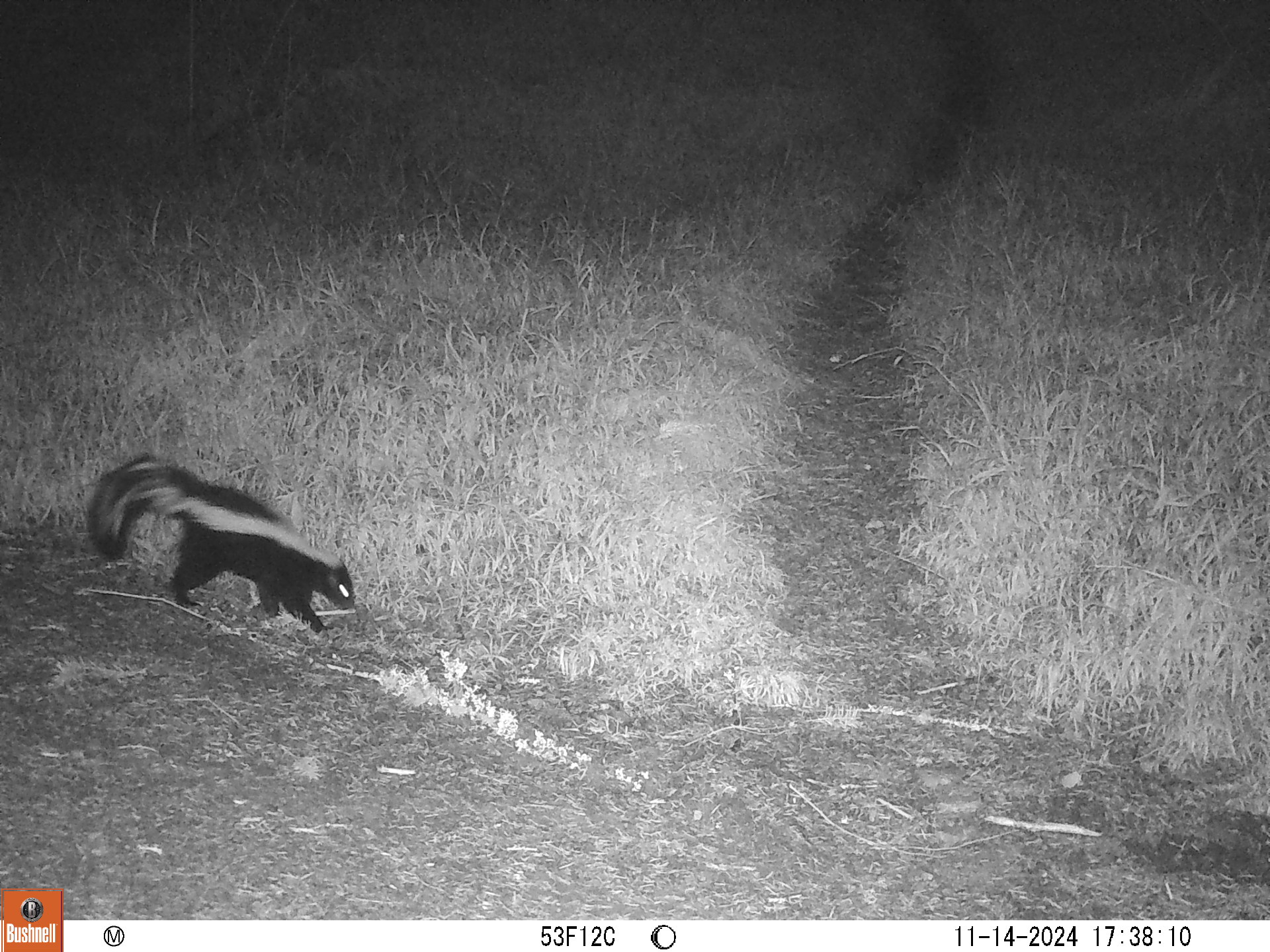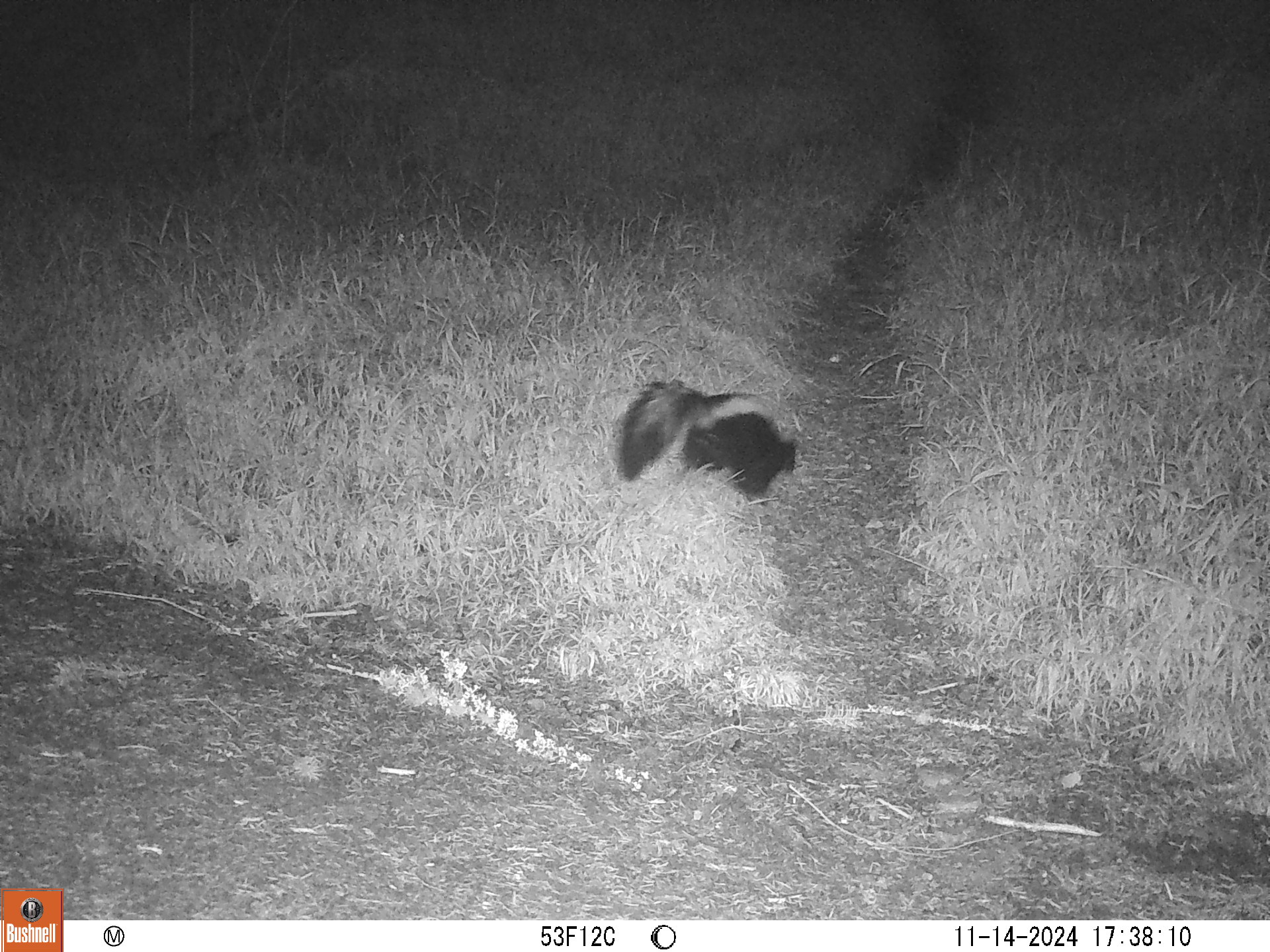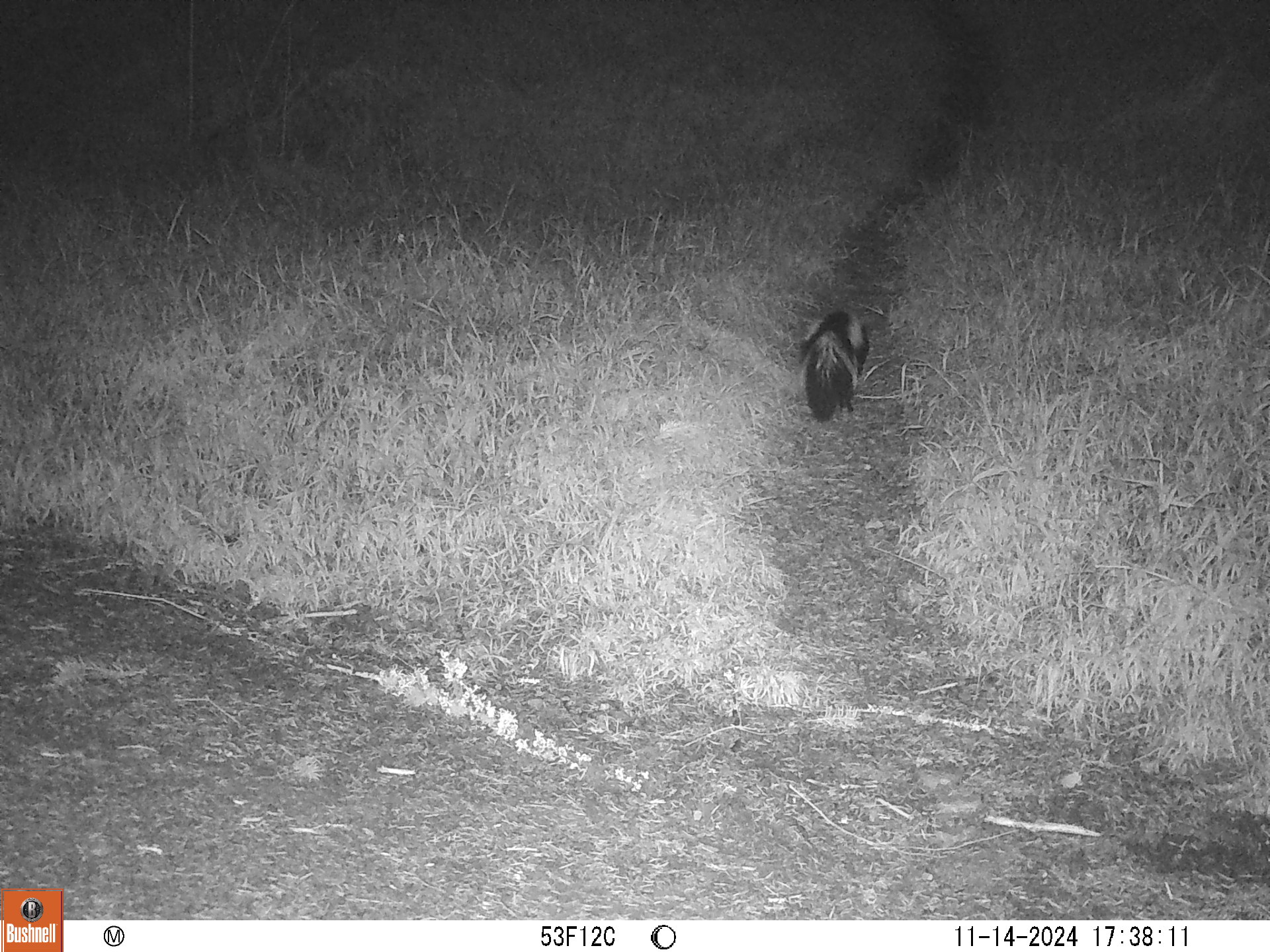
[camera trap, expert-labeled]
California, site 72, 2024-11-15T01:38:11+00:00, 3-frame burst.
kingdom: Animalia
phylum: Chordata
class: Mammalia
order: Carnivora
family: Mephitidae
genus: Mephitis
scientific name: Mephitis mephitis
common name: striped skunk